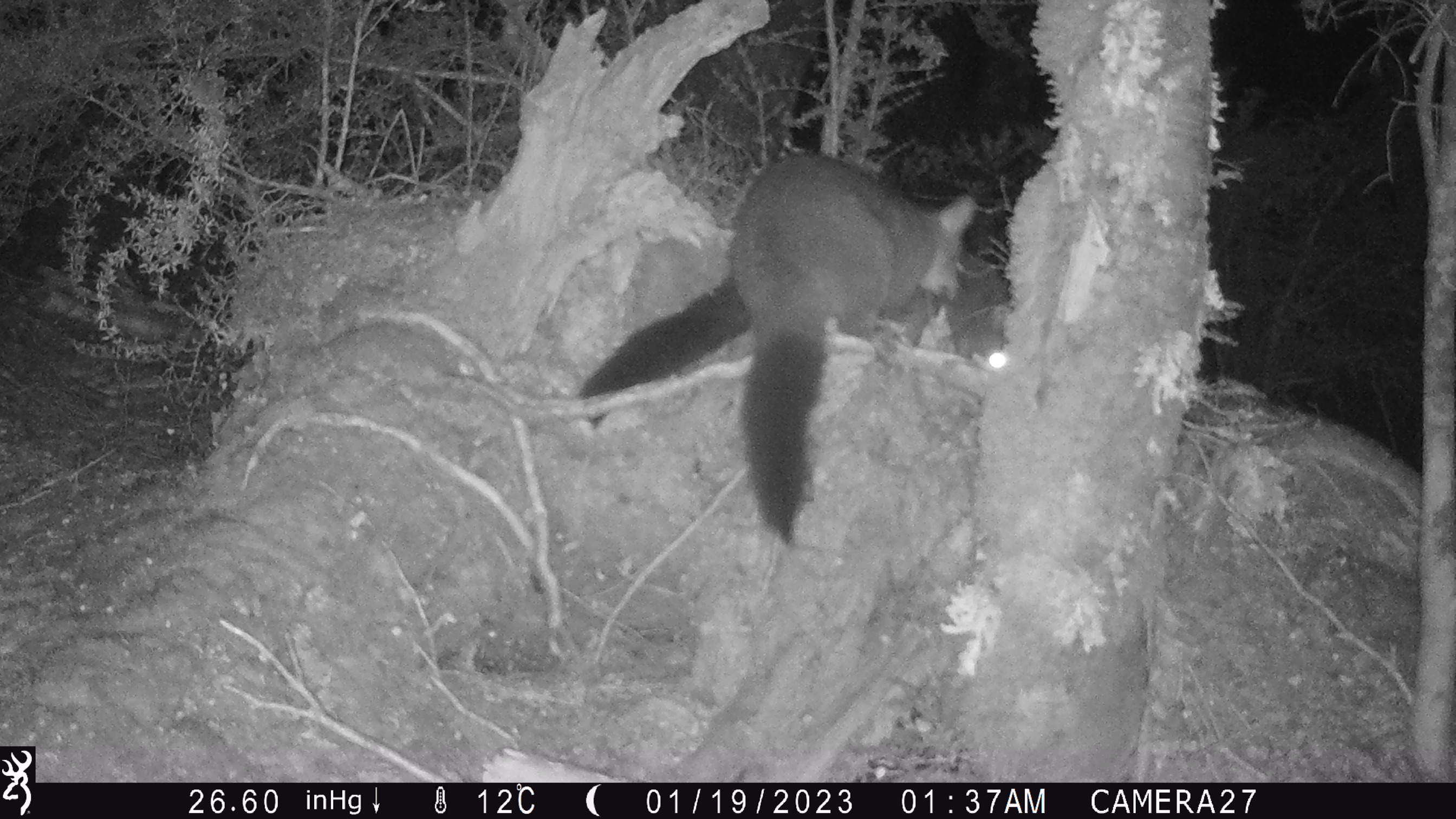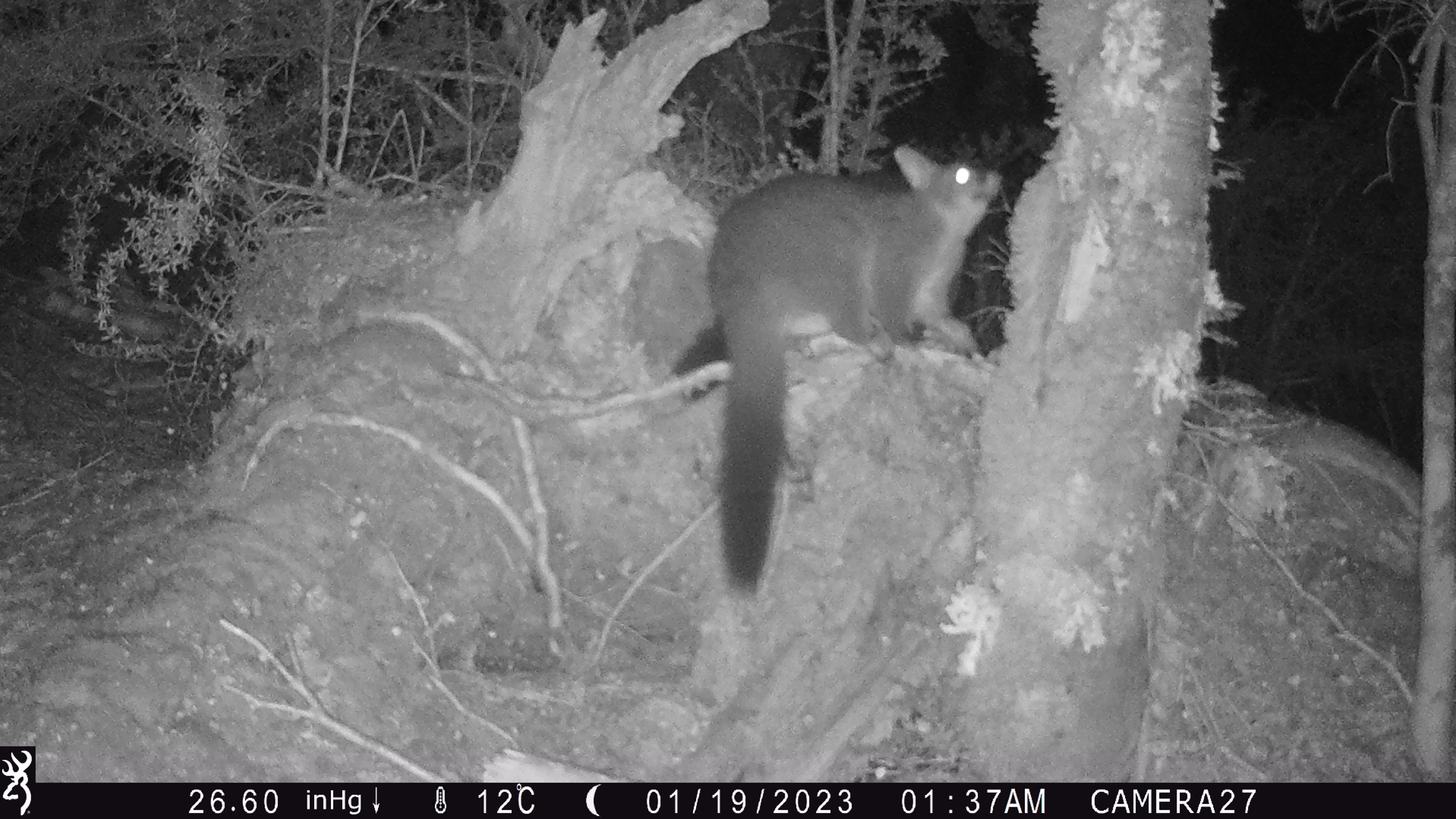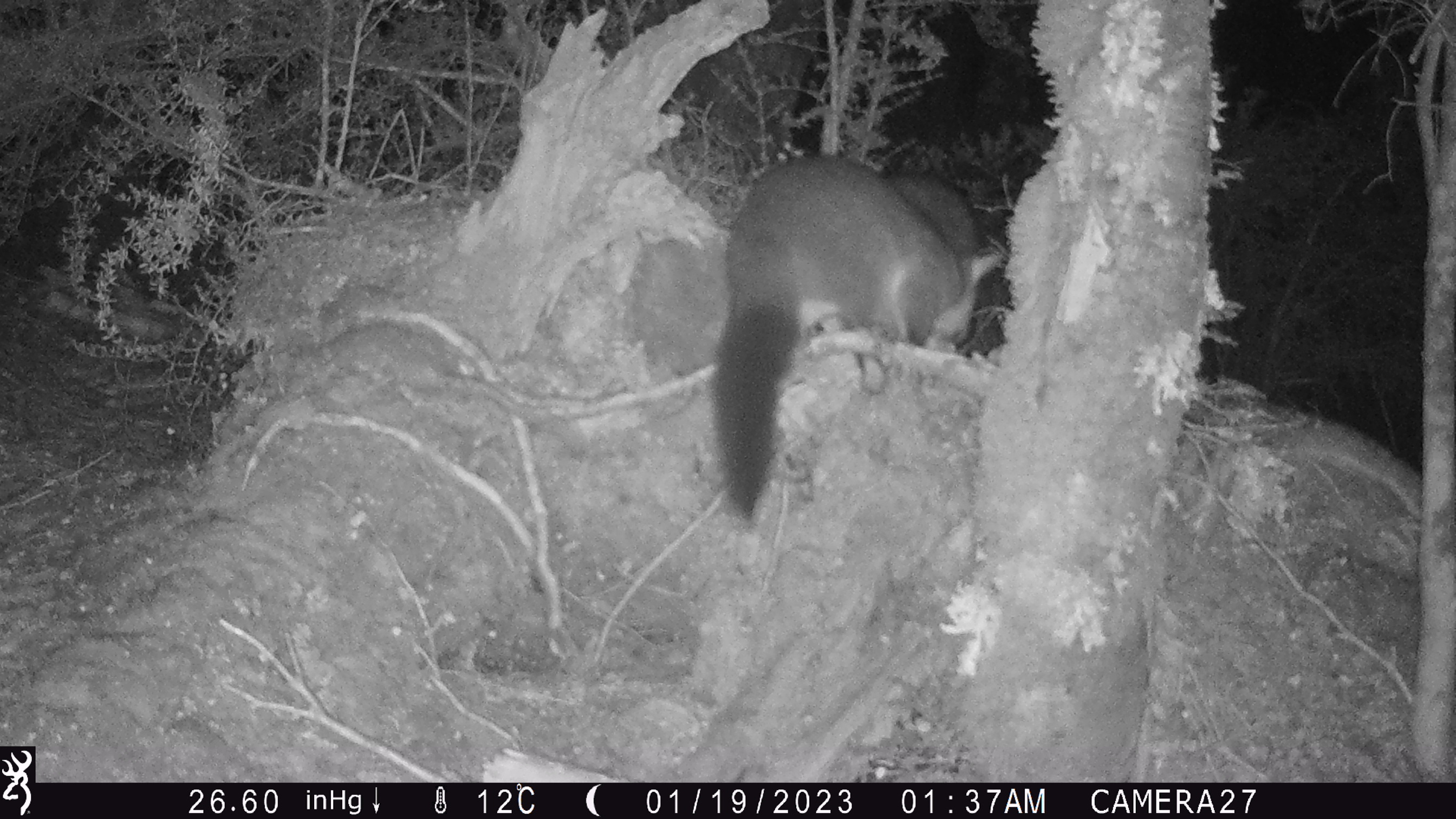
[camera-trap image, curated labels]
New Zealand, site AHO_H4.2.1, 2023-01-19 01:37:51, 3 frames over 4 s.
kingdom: Animalia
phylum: Chordata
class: Mammalia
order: Diprotodontia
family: Phalangeridae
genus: Trichosurus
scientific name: Trichosurus vulpecula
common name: common brushtail possum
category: possum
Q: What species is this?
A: Possum (common brushtail possum) (Trichosurus vulpecula).